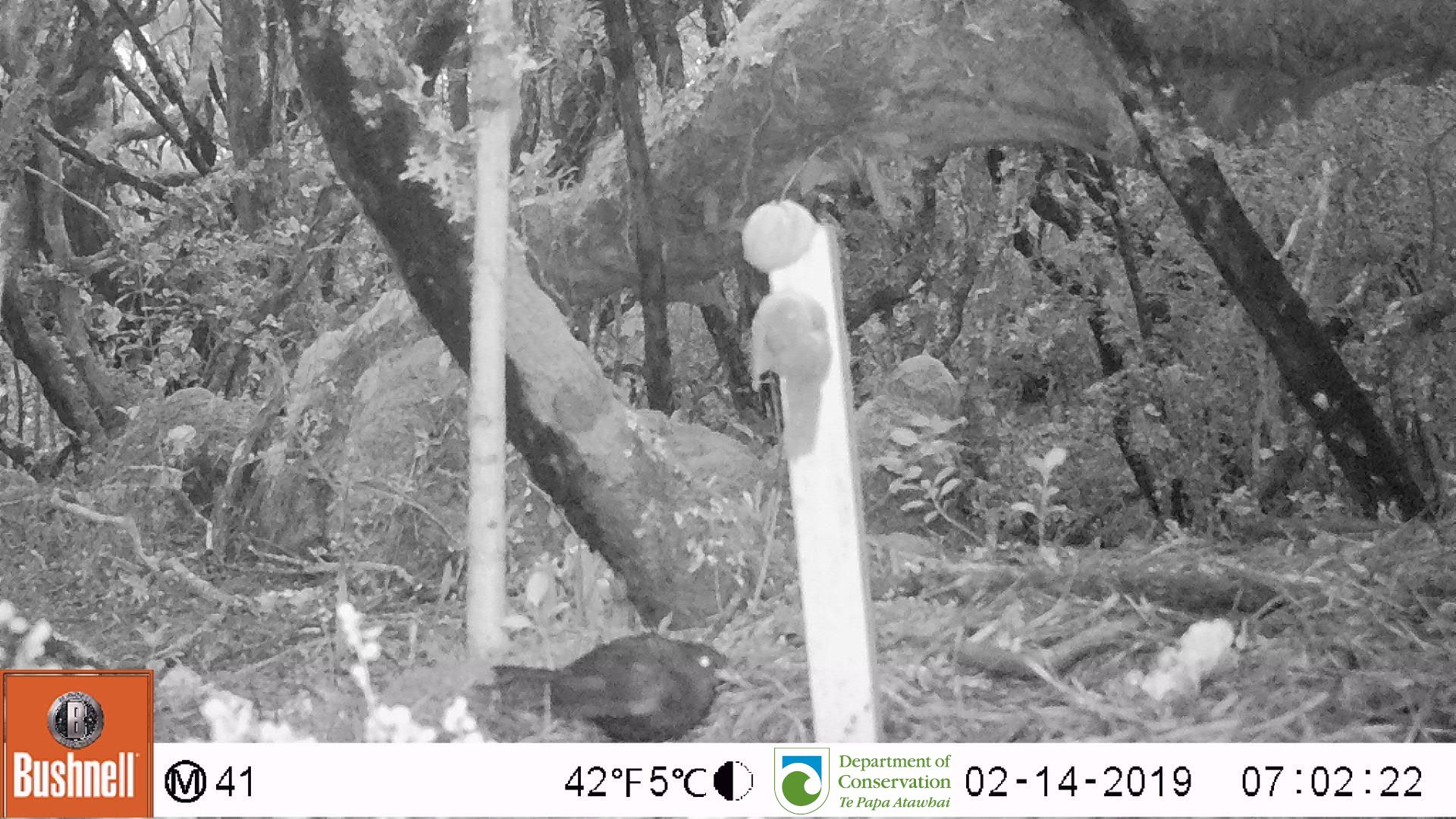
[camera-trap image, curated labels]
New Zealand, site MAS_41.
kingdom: Animalia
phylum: Chordata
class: Aves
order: Passeriformes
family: Turdidae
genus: Turdus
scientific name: Turdus merula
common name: eurasian blackbird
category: blackbird